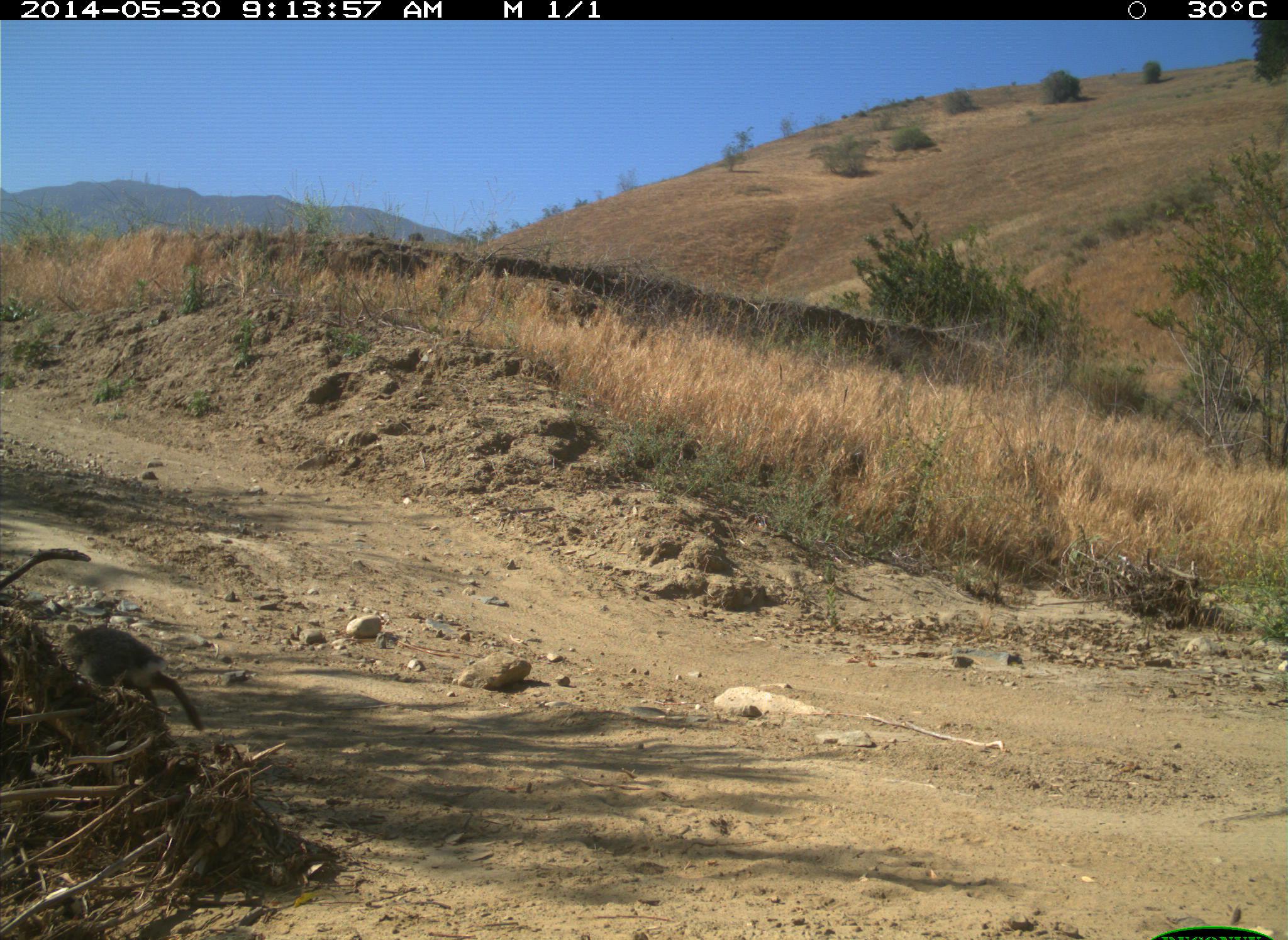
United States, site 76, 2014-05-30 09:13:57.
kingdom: Animalia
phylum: Chordata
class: Mammalia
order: Lagomorpha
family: Leporidae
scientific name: Leporidae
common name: rabbits and hares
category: rabbit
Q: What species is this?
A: Rabbit (rabbits and hares) (Leporidae).